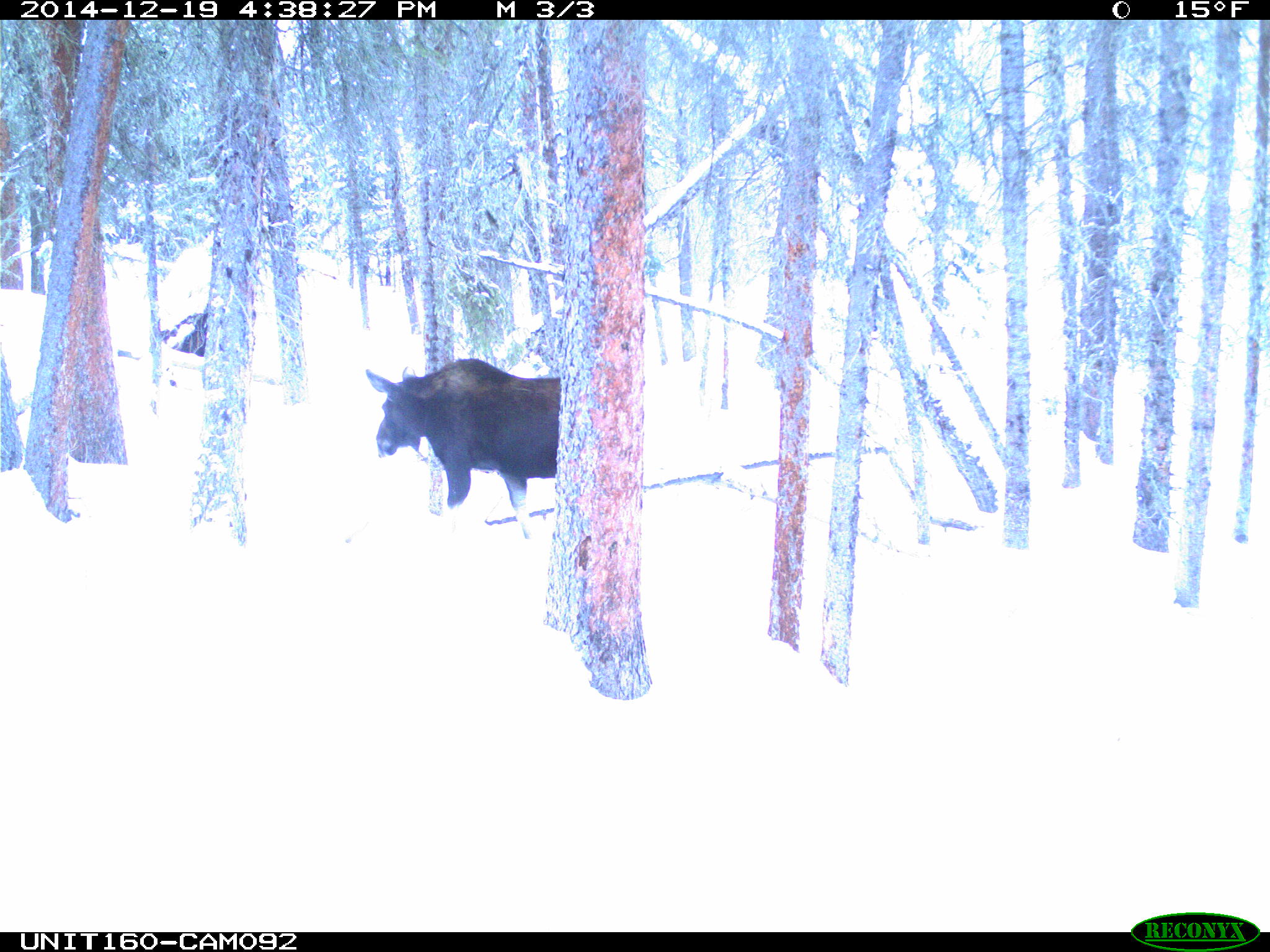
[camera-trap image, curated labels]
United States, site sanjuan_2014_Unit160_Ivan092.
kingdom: Animalia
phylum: Chordata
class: Mammalia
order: Artiodactyla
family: Cervidae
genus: Alces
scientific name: Alces alces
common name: moose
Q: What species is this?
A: Alces alces (moose).